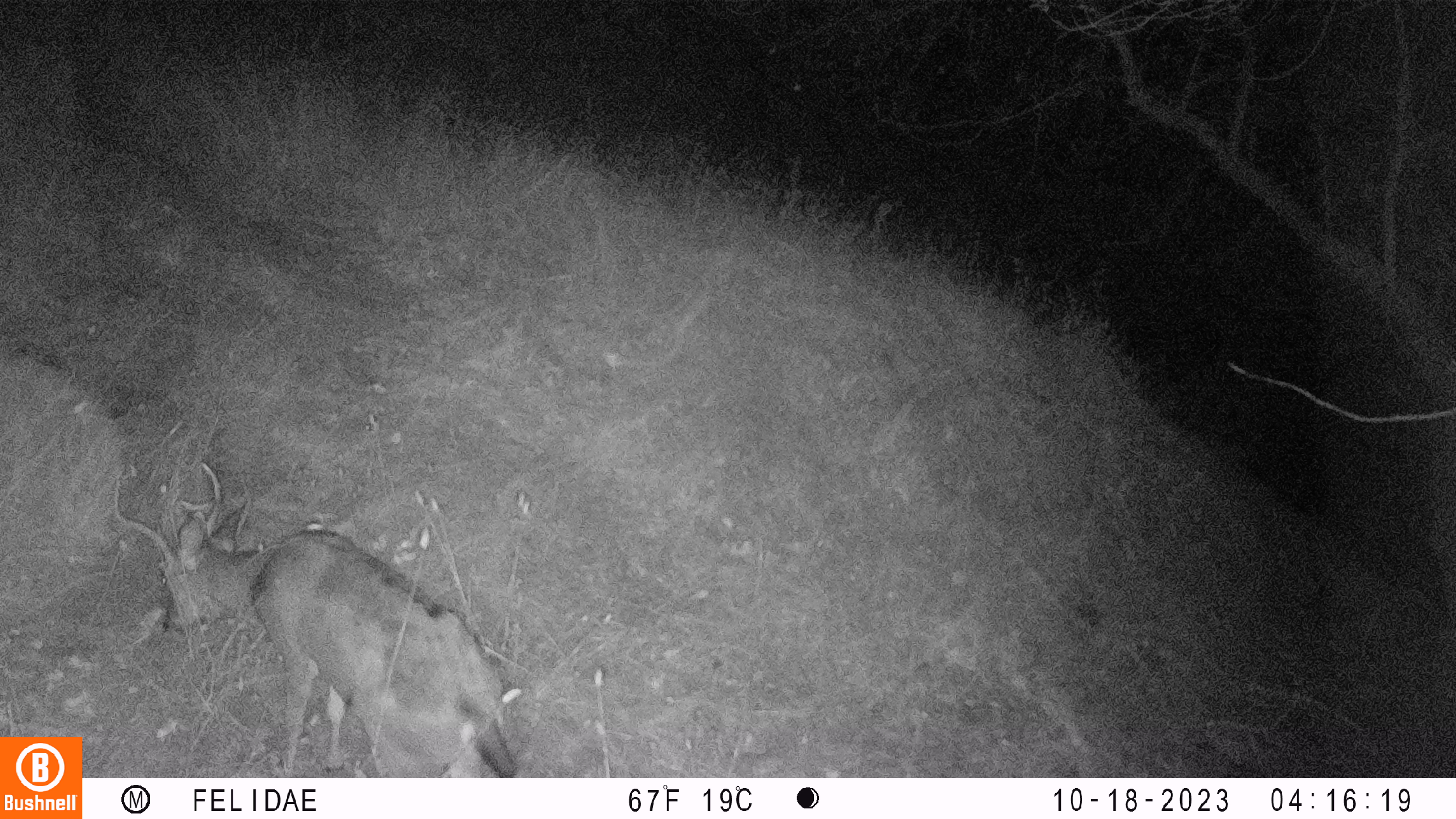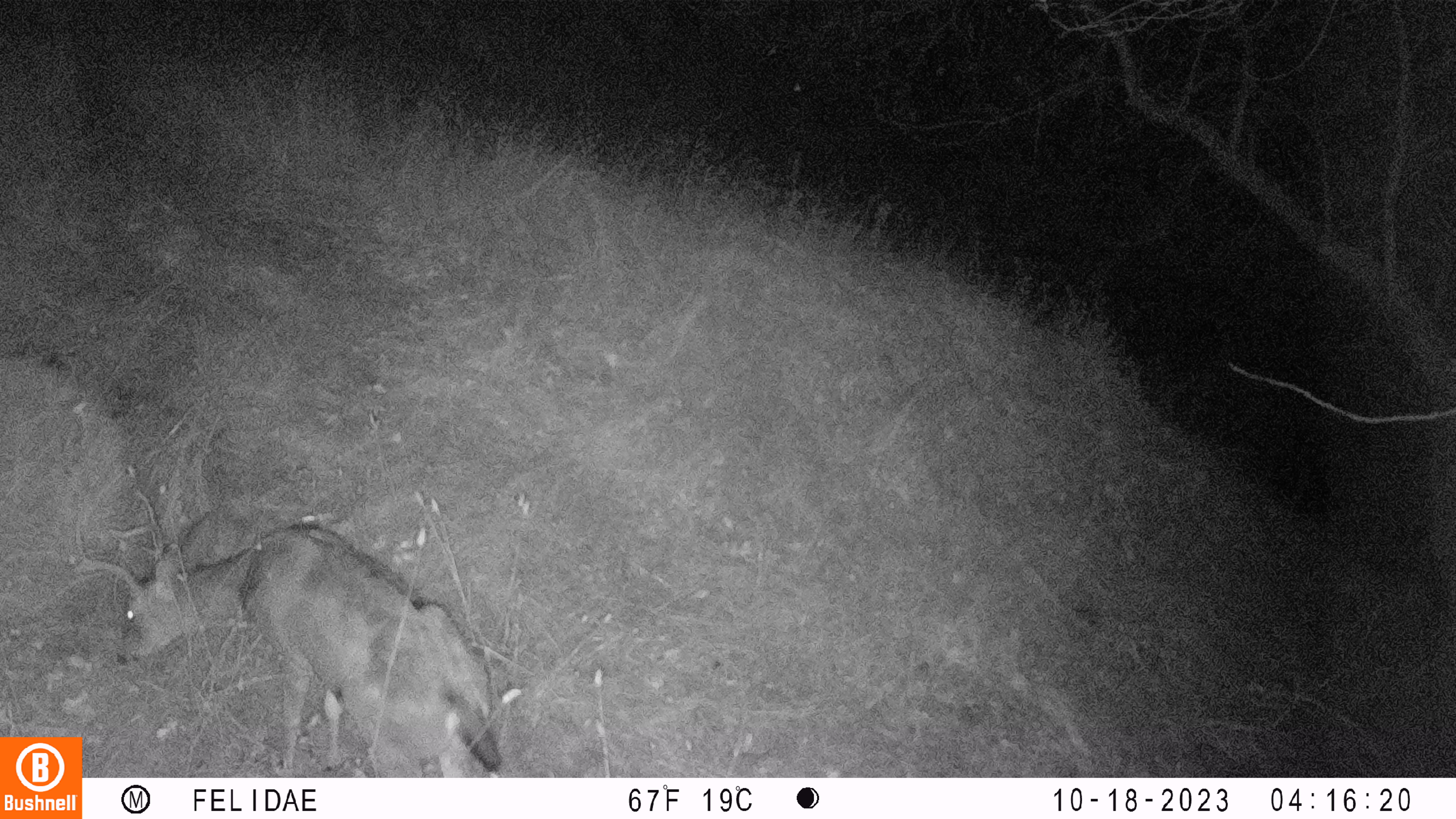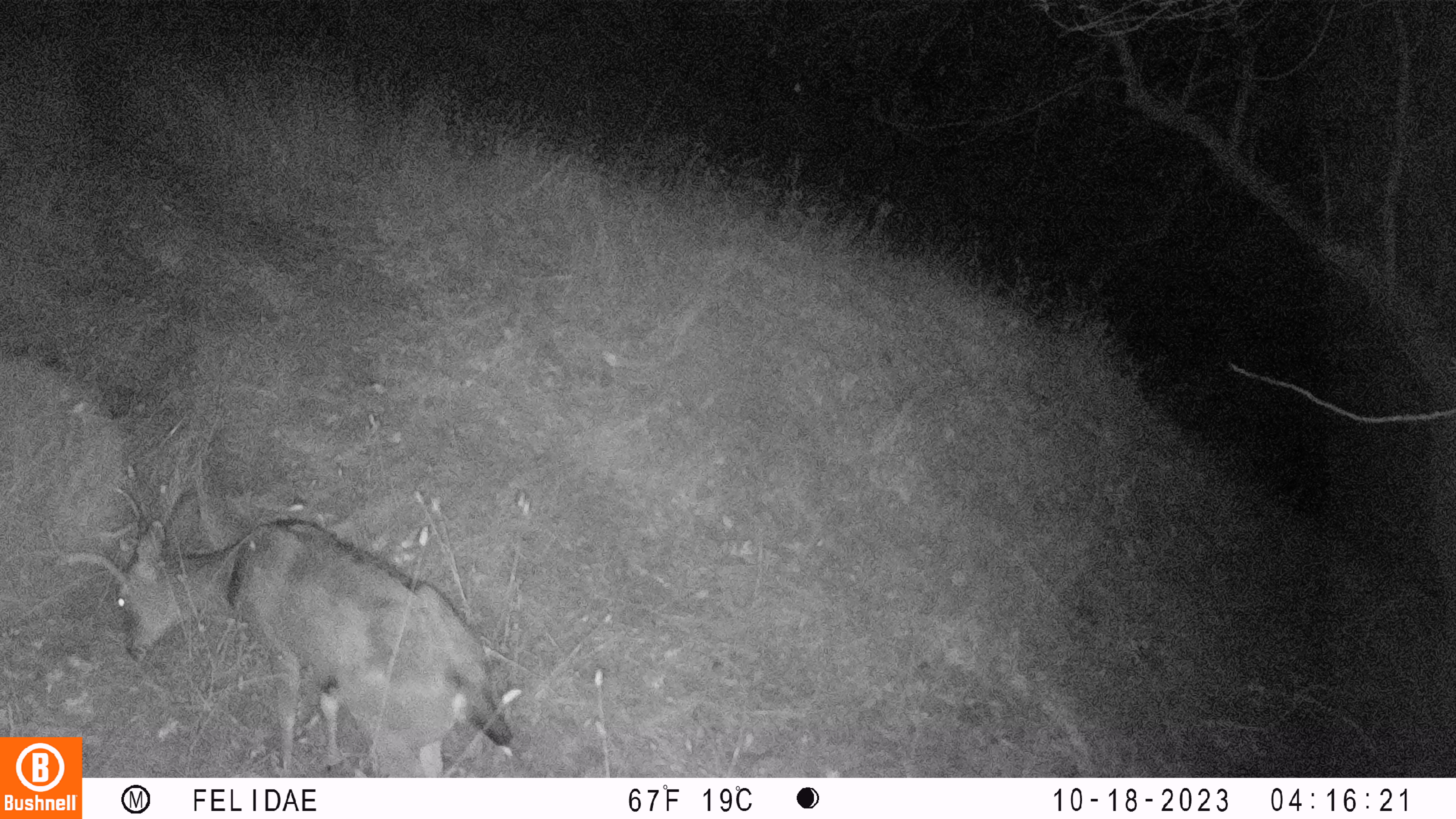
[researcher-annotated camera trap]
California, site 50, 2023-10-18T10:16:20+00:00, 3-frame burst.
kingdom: Animalia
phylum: Chordata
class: Mammalia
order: Artiodactyla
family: Cervidae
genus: Odocoileus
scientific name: Odocoileus hemionus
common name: mule deer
Mule deer (Odocoileus hemionus).